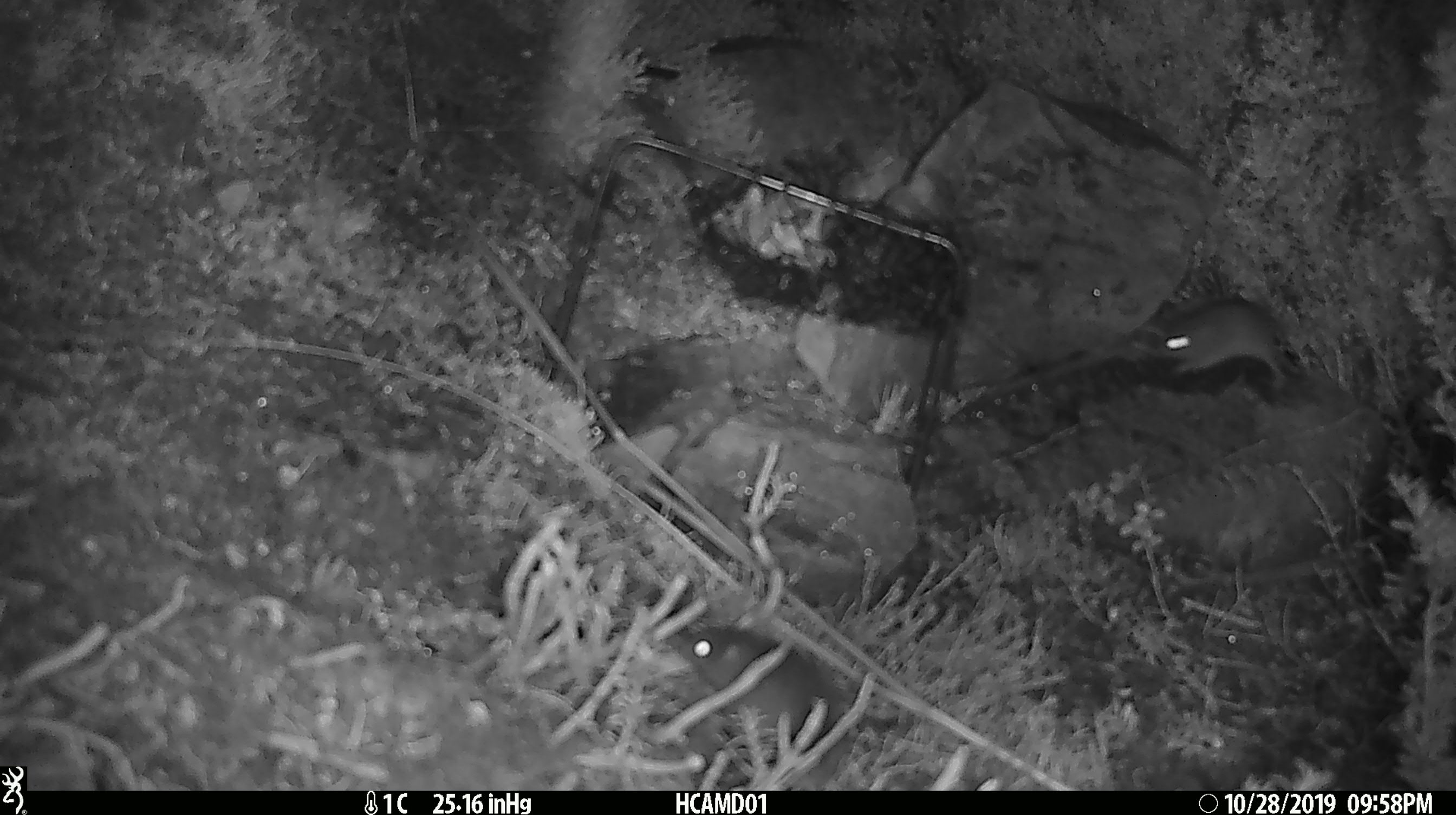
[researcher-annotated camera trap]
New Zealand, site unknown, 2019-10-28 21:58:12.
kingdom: Animalia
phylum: Chordata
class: Mammalia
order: Rodentia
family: Muridae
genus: Mus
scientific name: Mus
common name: mouse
Mouse (Mus).